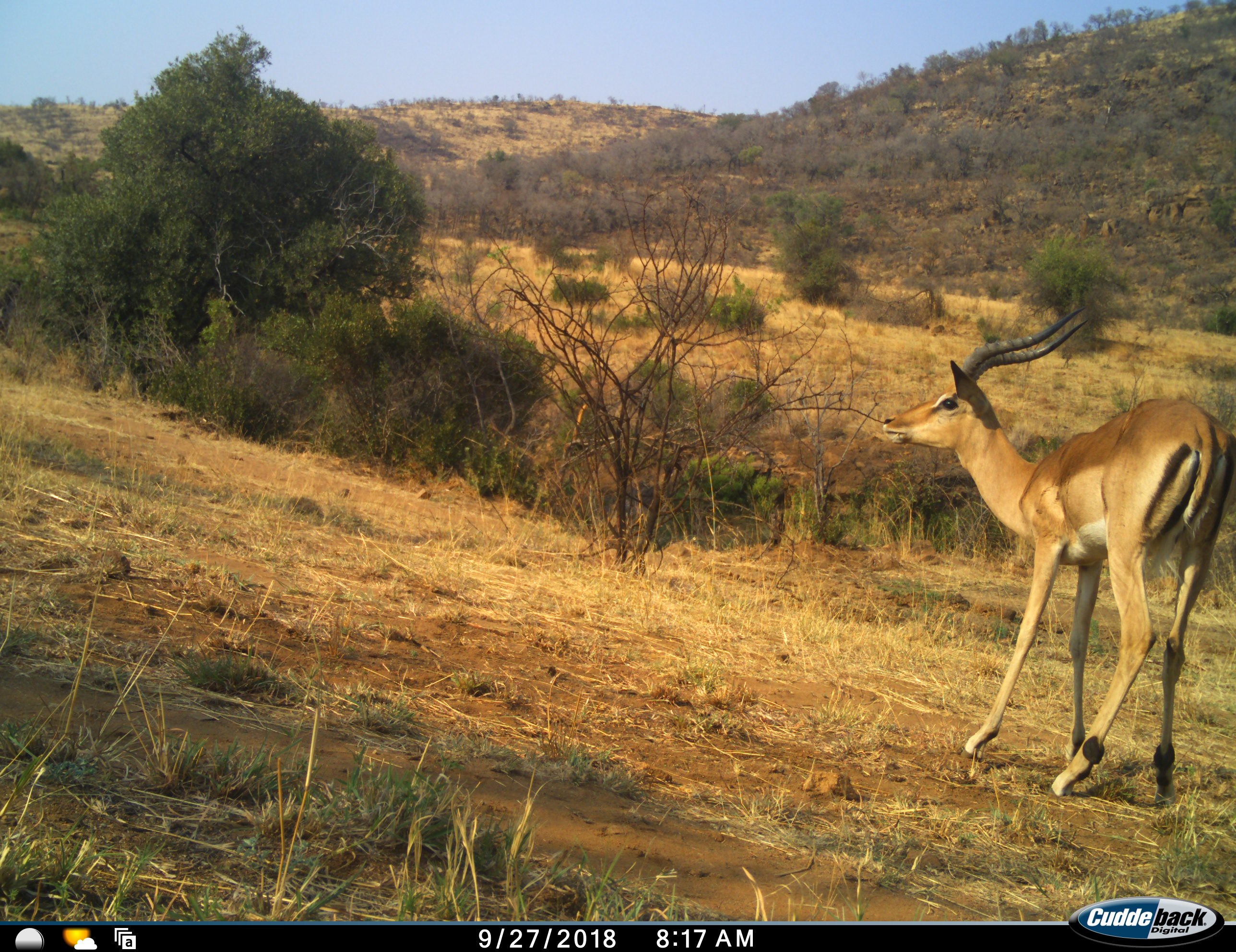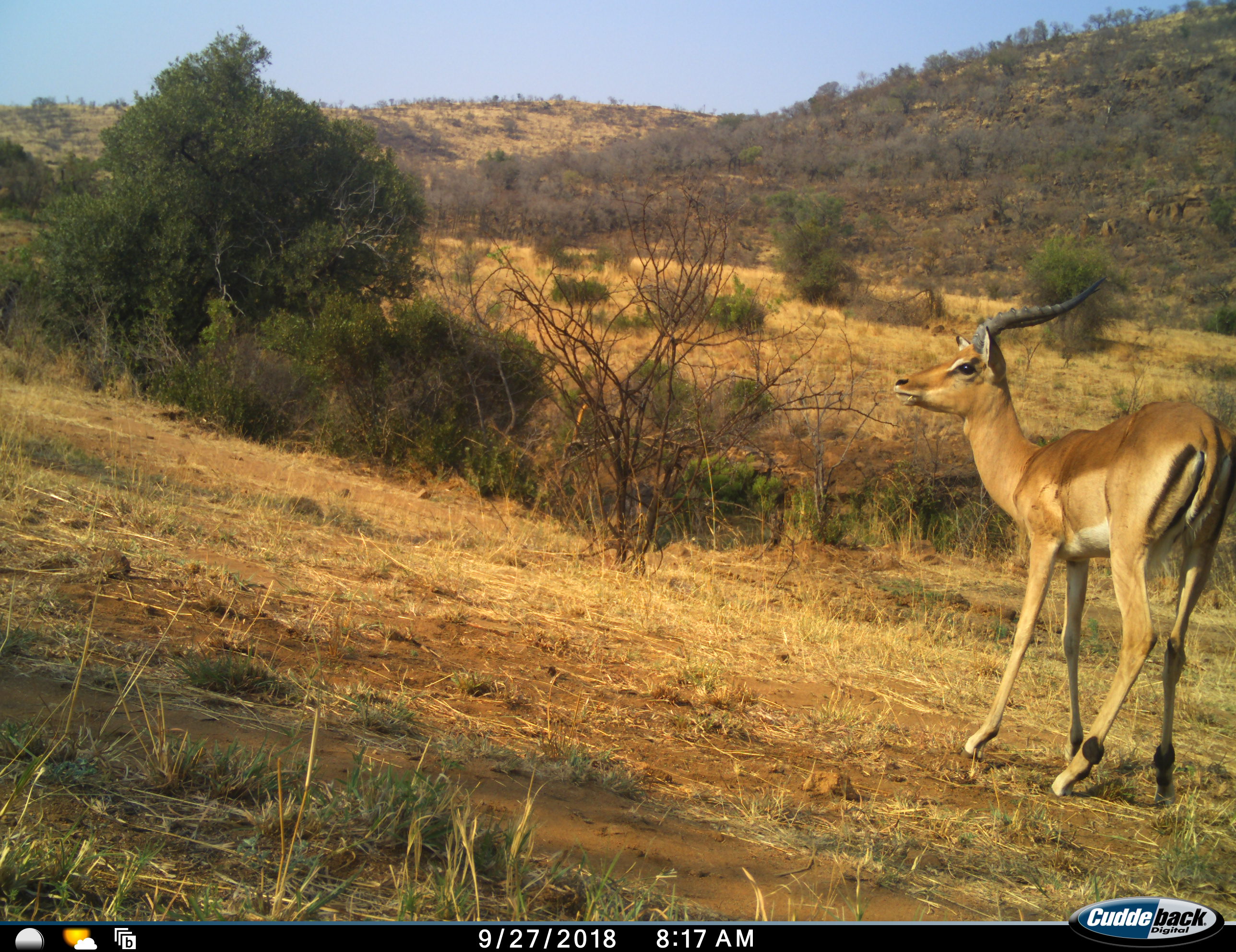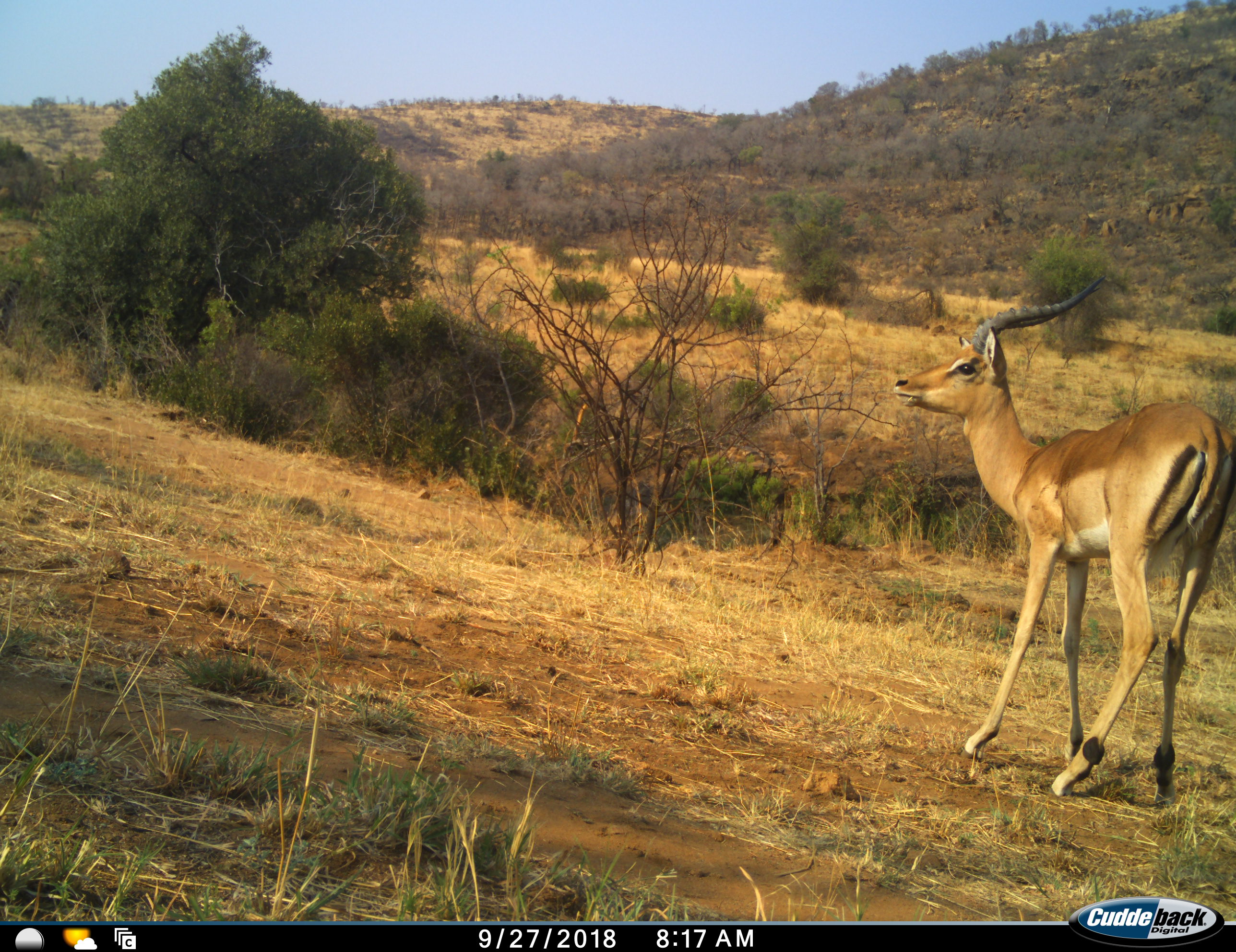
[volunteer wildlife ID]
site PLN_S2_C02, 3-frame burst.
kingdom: Animalia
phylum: Chordata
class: Mammalia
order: Artiodactyla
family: Bovidae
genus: Aepyceros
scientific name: Aepyceros melampus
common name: impala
Impala (Aepyceros melampus), count 1. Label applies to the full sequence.